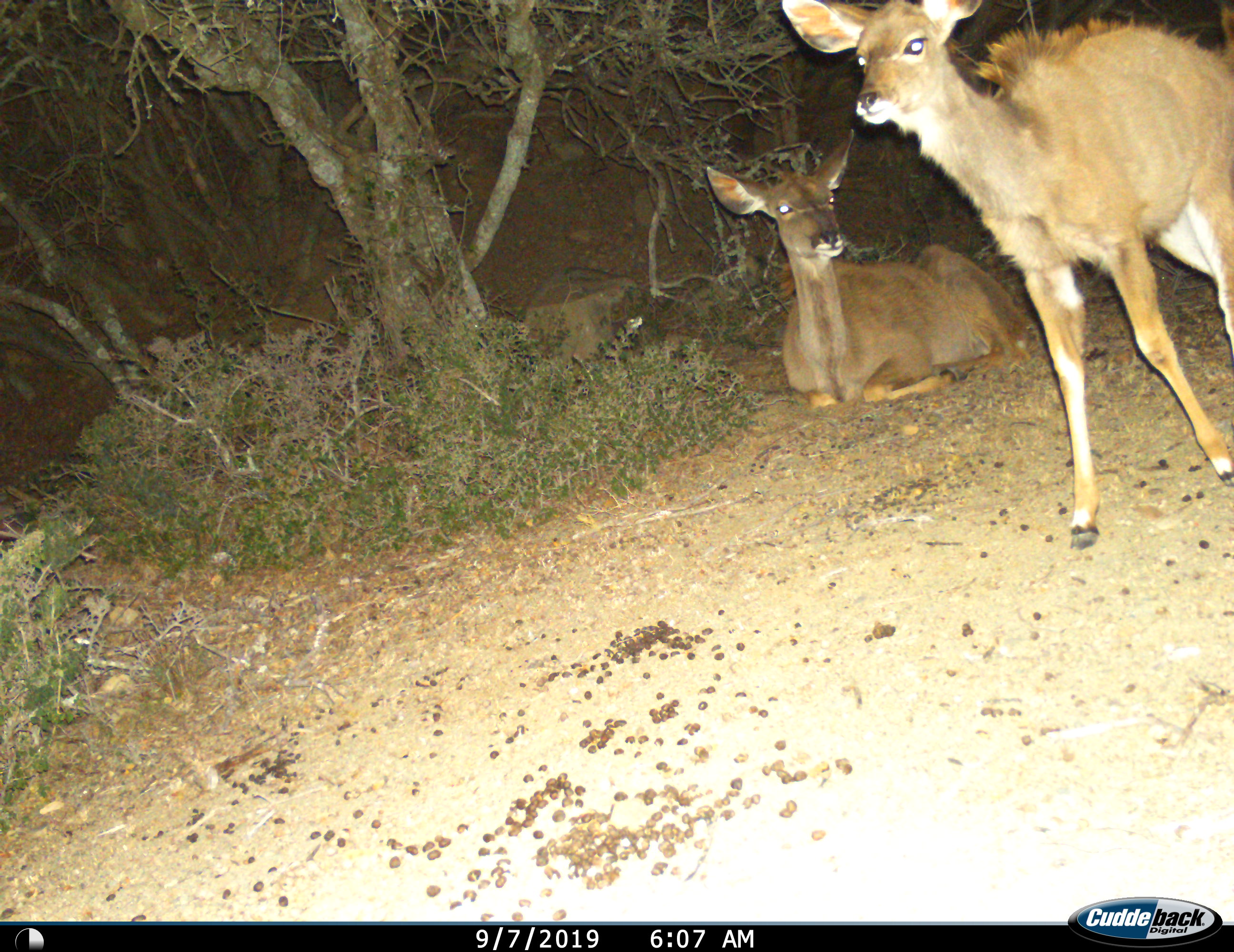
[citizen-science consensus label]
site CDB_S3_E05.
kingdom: Animalia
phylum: Chordata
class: Mammalia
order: Artiodactyla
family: Bovidae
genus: Tragelaphus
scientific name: Tragelaphus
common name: kudu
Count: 2.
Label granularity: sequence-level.